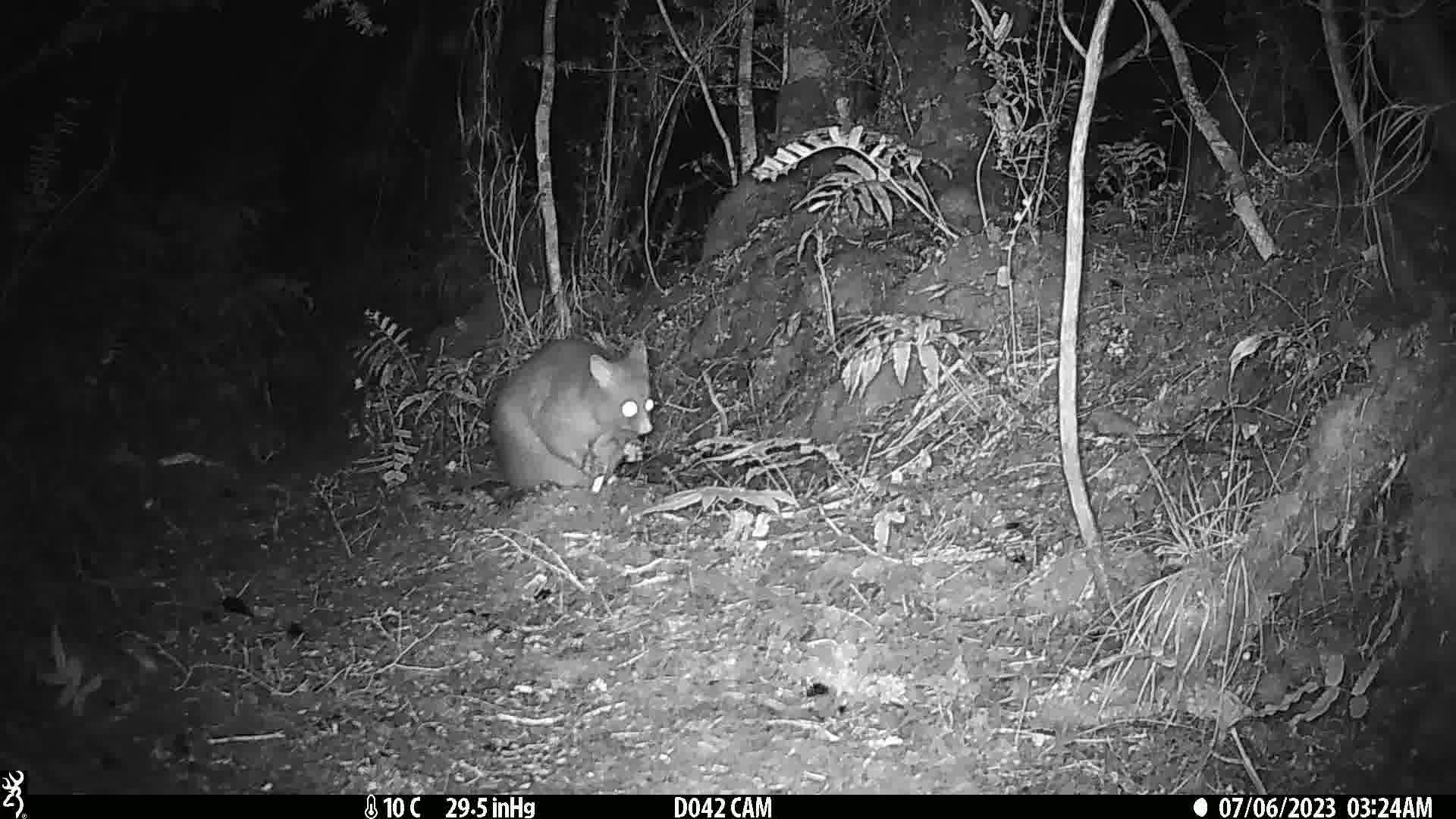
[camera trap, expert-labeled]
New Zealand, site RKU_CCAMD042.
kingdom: Animalia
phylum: Chordata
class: Mammalia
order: Diprotodontia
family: Phalangeridae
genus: Trichosurus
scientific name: Trichosurus vulpecula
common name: common brushtail possum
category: possum